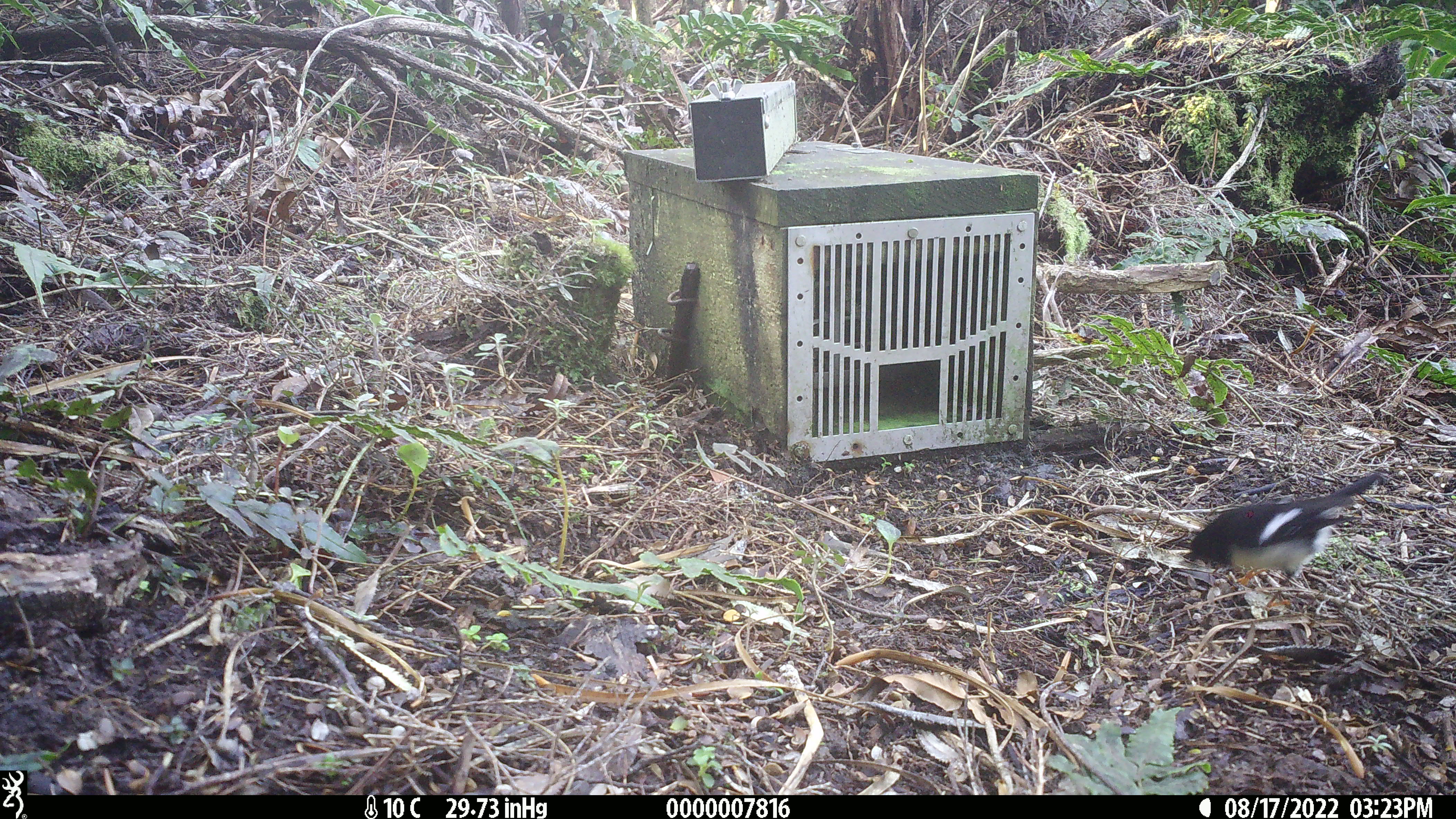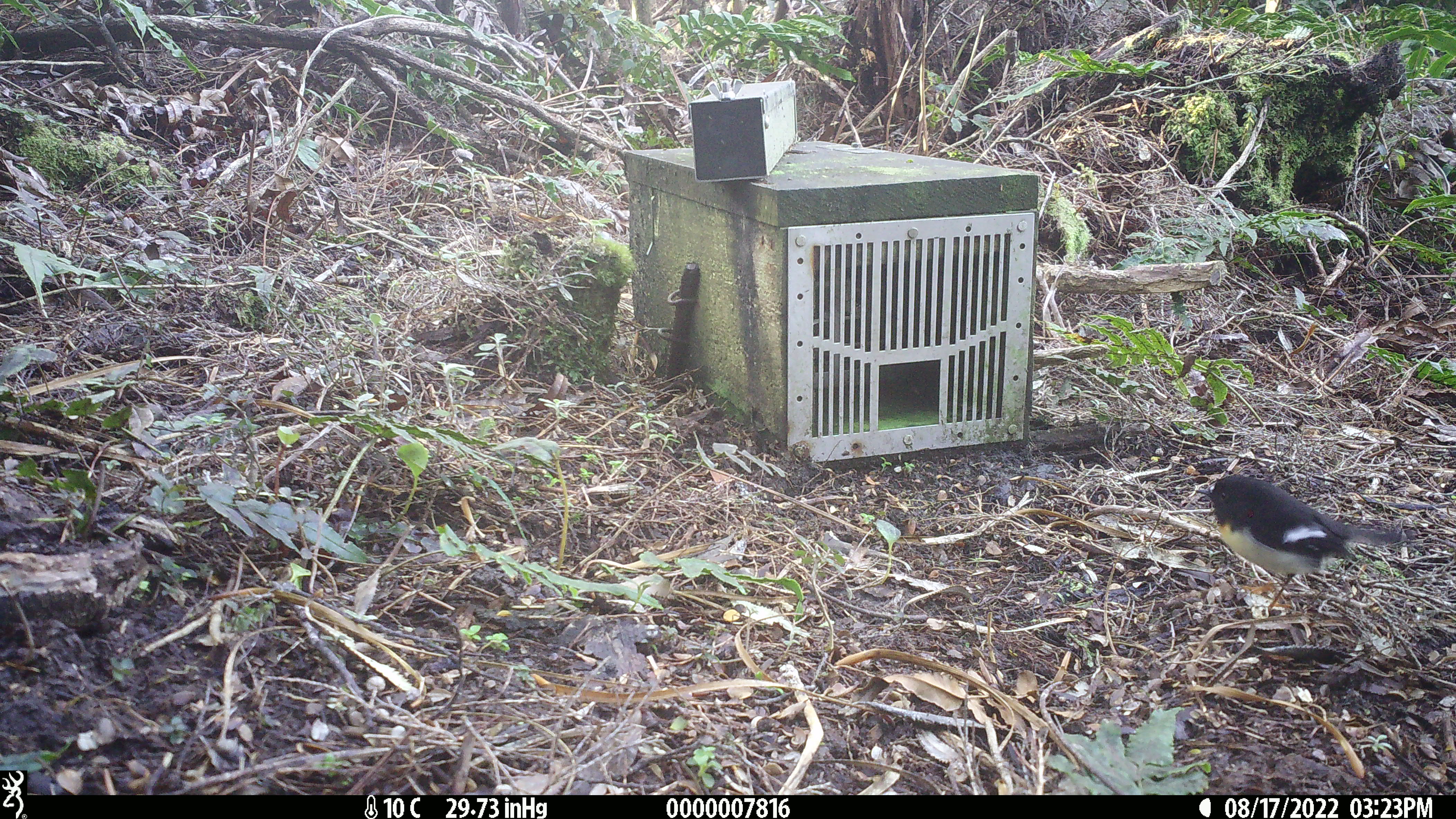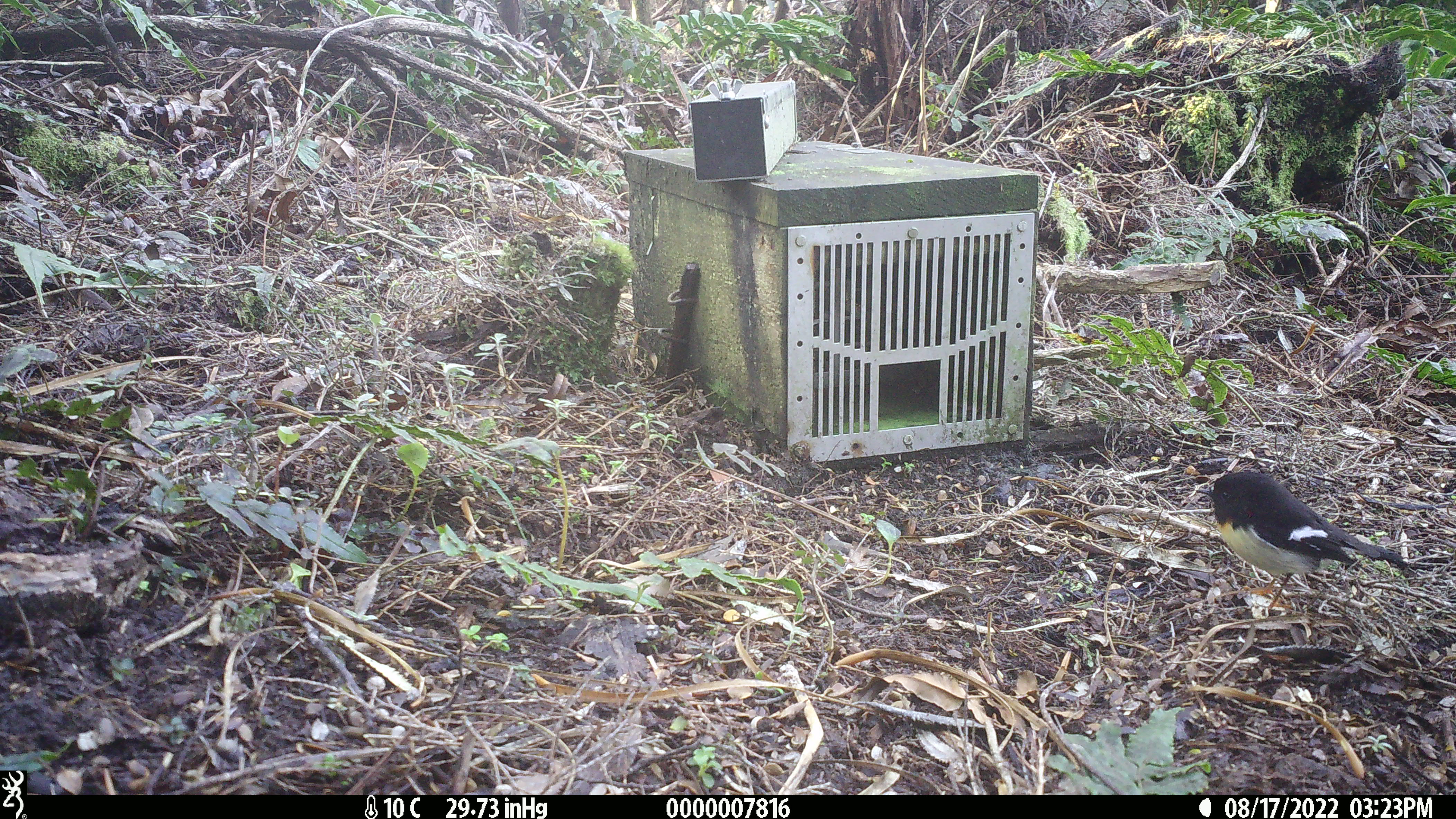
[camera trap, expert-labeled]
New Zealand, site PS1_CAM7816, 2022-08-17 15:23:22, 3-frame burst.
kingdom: Animalia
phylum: Chordata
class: Aves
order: Passeriformes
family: Petroicidae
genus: Petroica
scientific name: Petroica macrocephala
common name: tomtit